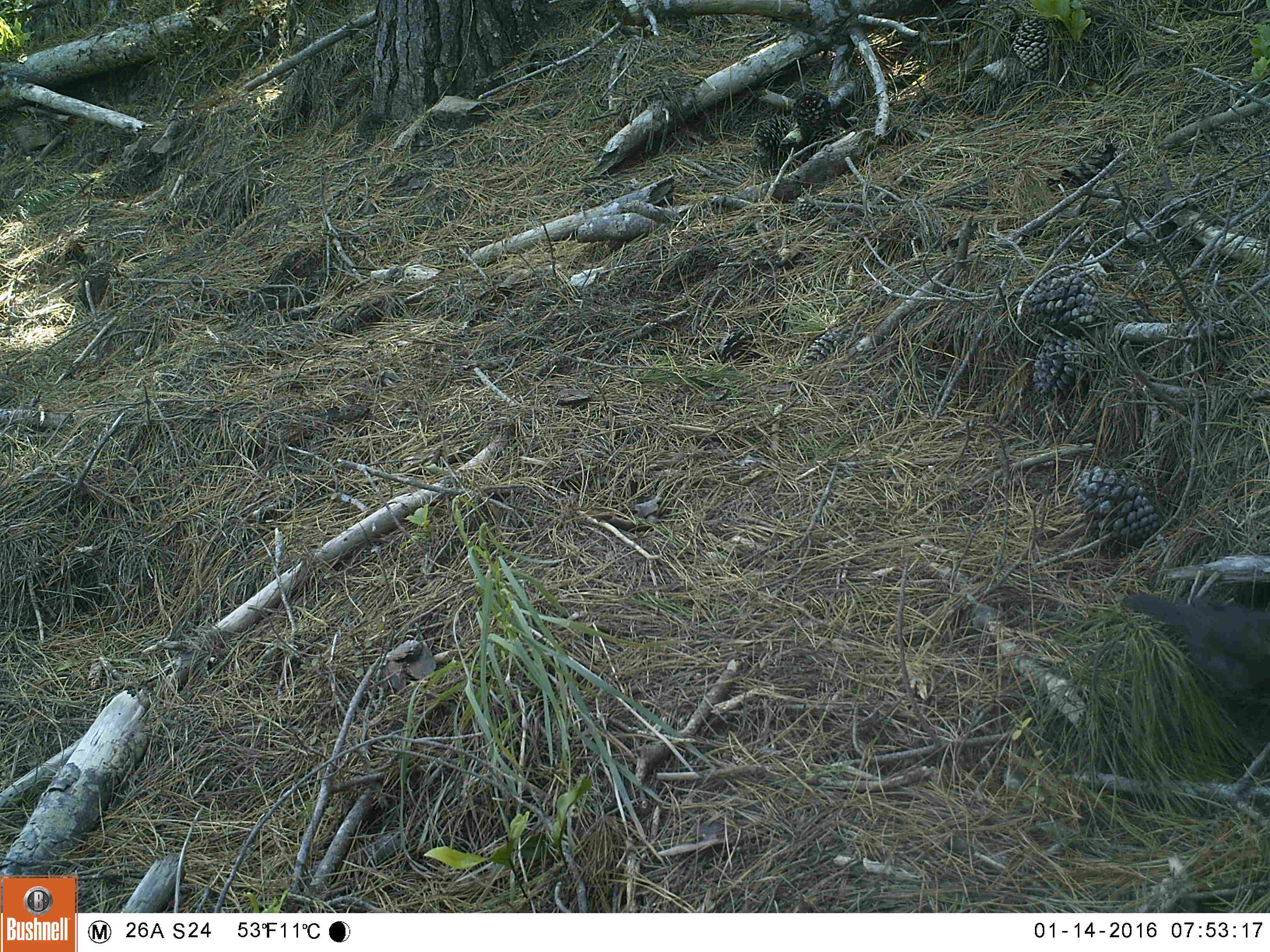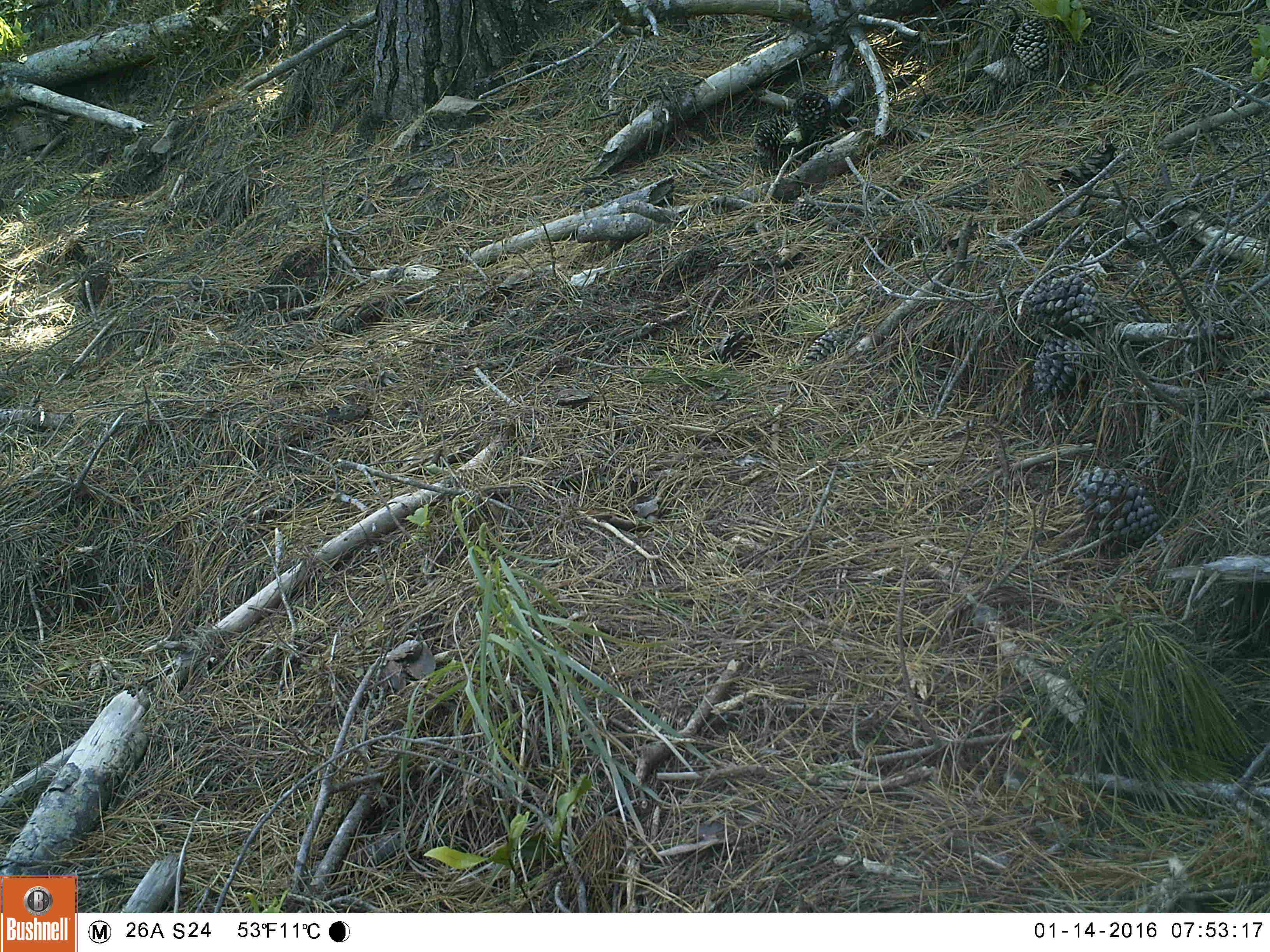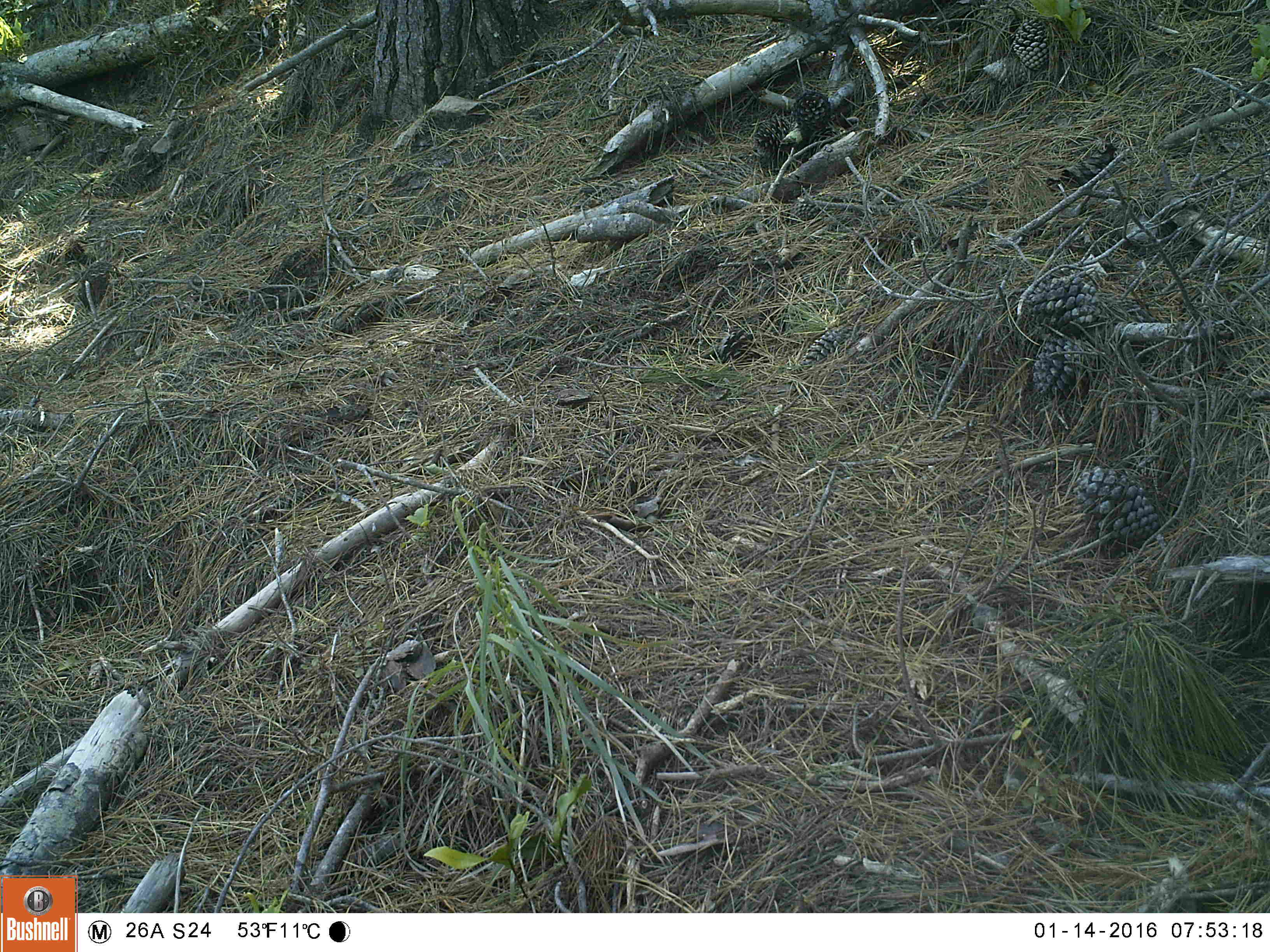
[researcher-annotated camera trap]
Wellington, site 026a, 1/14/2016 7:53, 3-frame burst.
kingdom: Animalia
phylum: Chordata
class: Aves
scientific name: Aves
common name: bird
Bird (Aves).